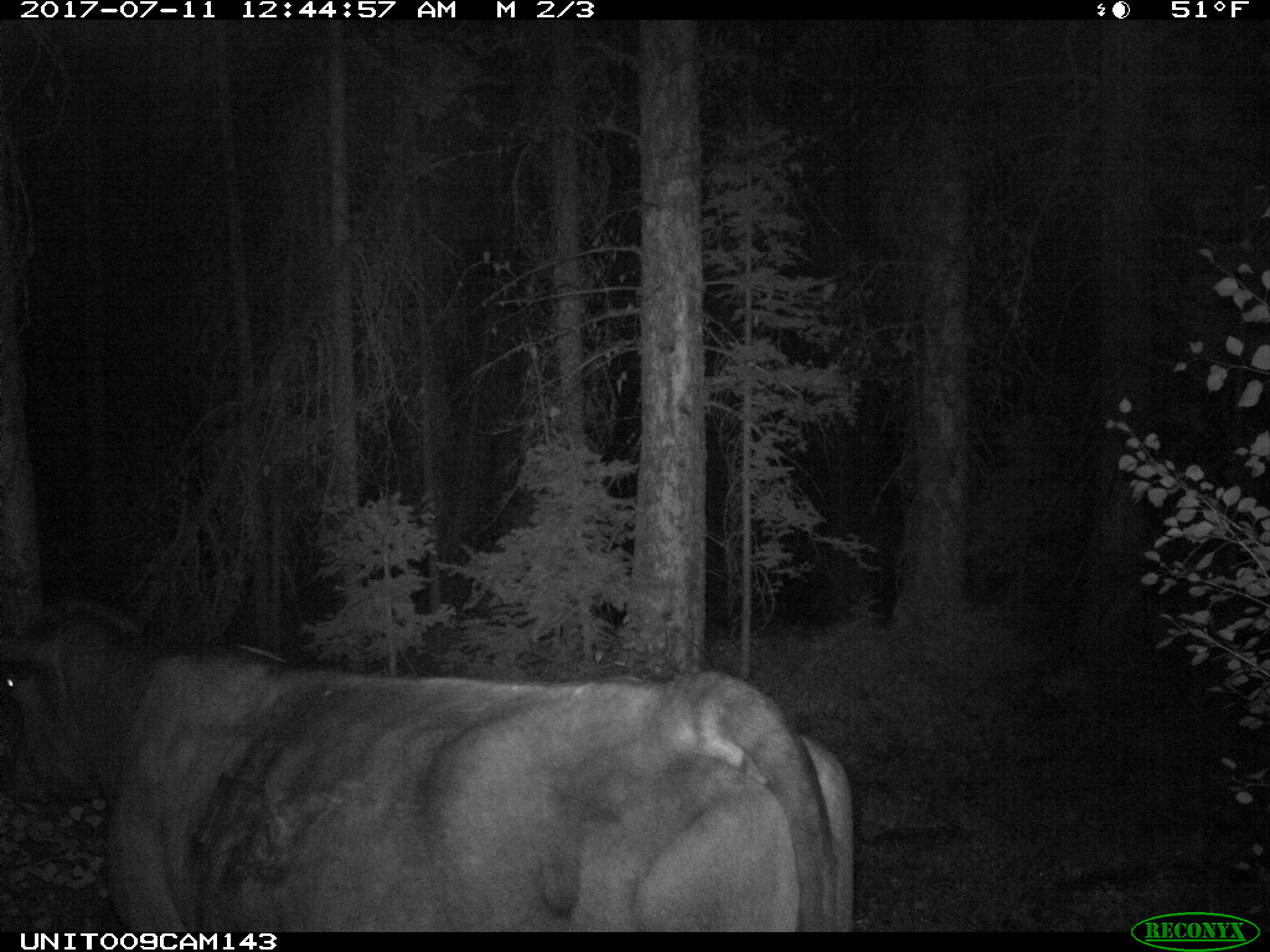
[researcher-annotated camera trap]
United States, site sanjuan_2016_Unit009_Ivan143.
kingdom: Animalia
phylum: Chordata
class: Mammalia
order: Artiodactyla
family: Bovidae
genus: Bos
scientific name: Bos taurus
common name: domestic cow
Bos taurus (domestic cow).